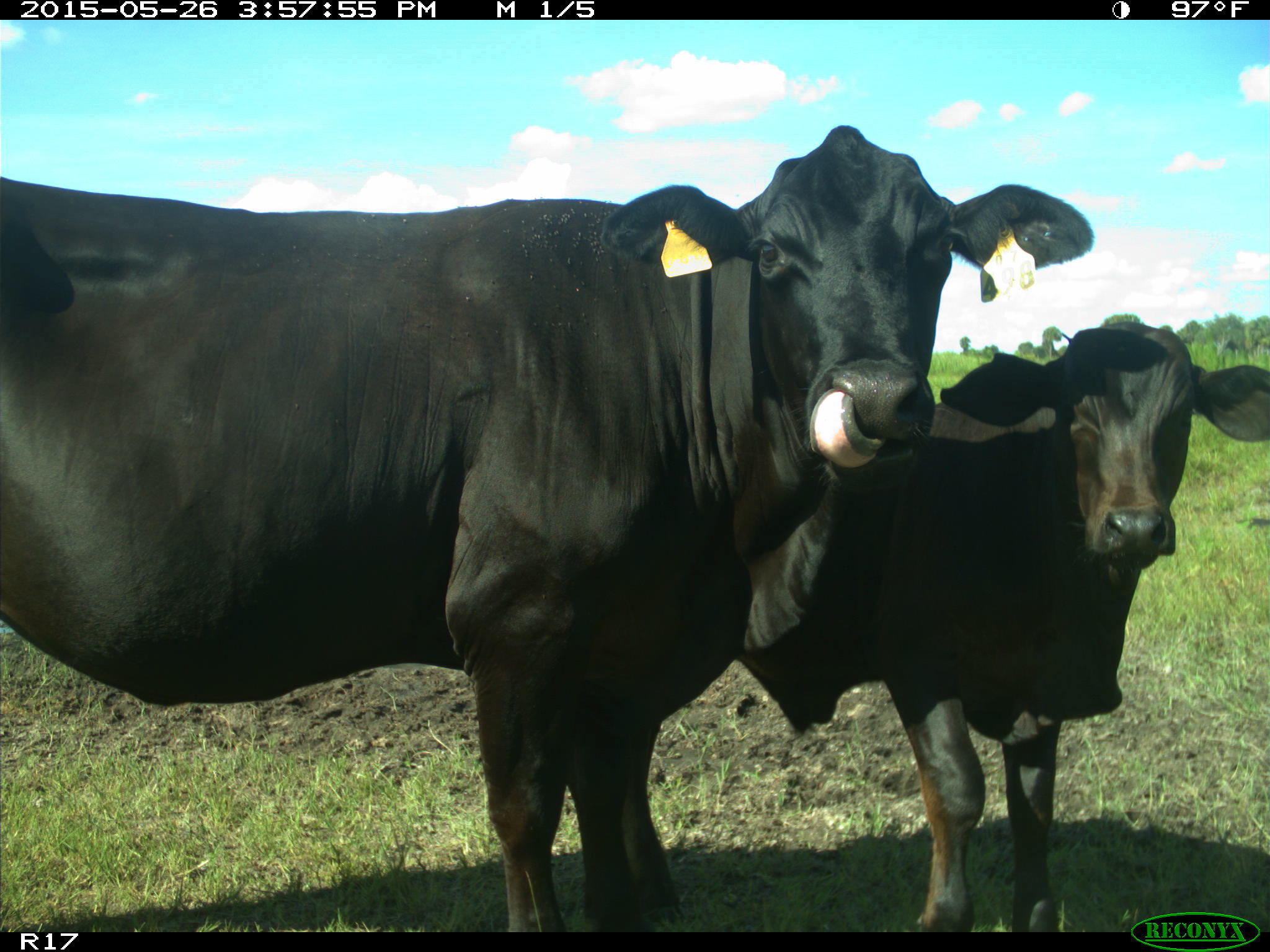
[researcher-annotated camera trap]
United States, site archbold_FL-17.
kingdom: Animalia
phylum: Chordata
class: Mammalia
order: Artiodactyla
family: Bovidae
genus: Bos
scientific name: Bos taurus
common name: domestic cow